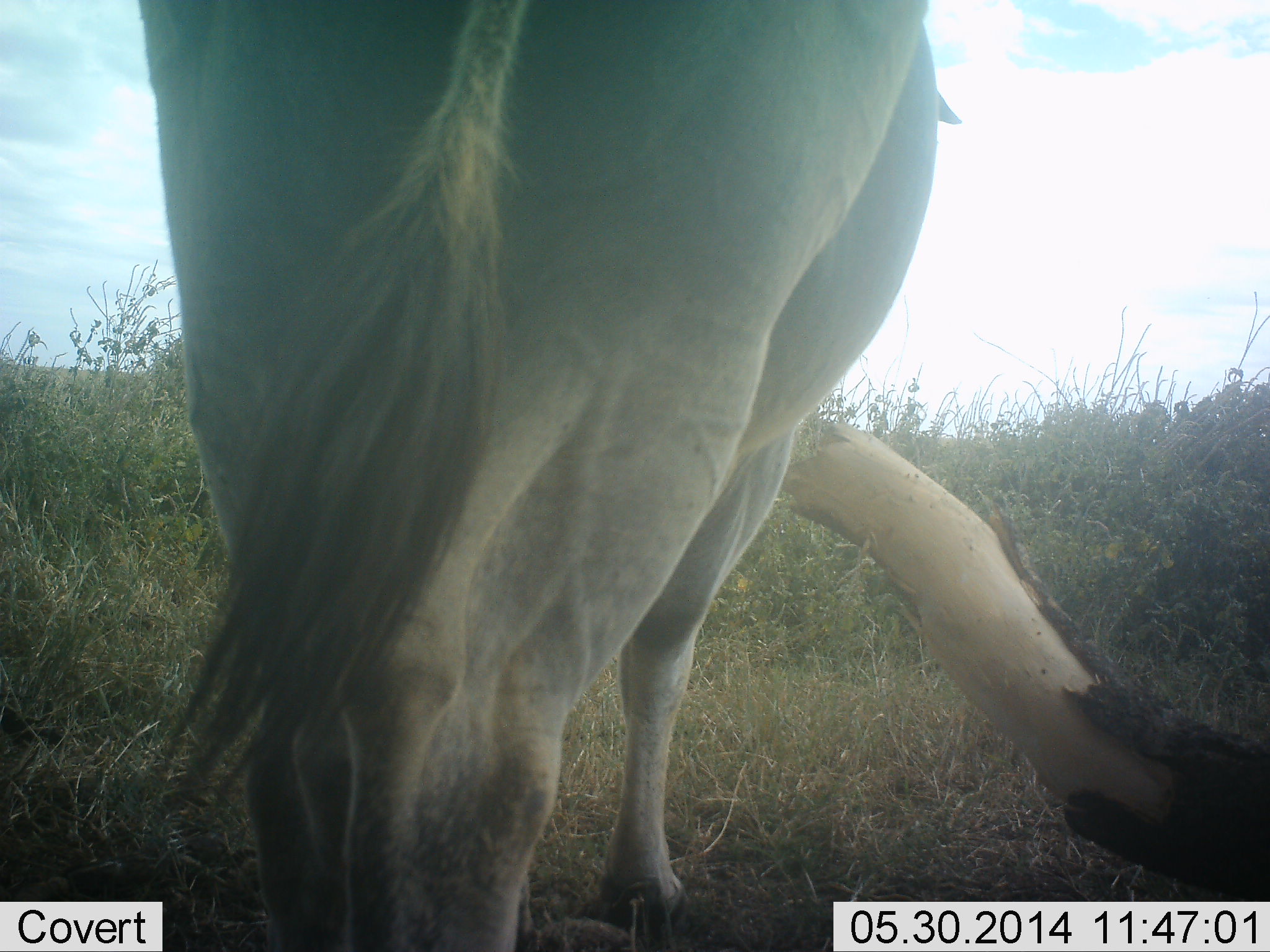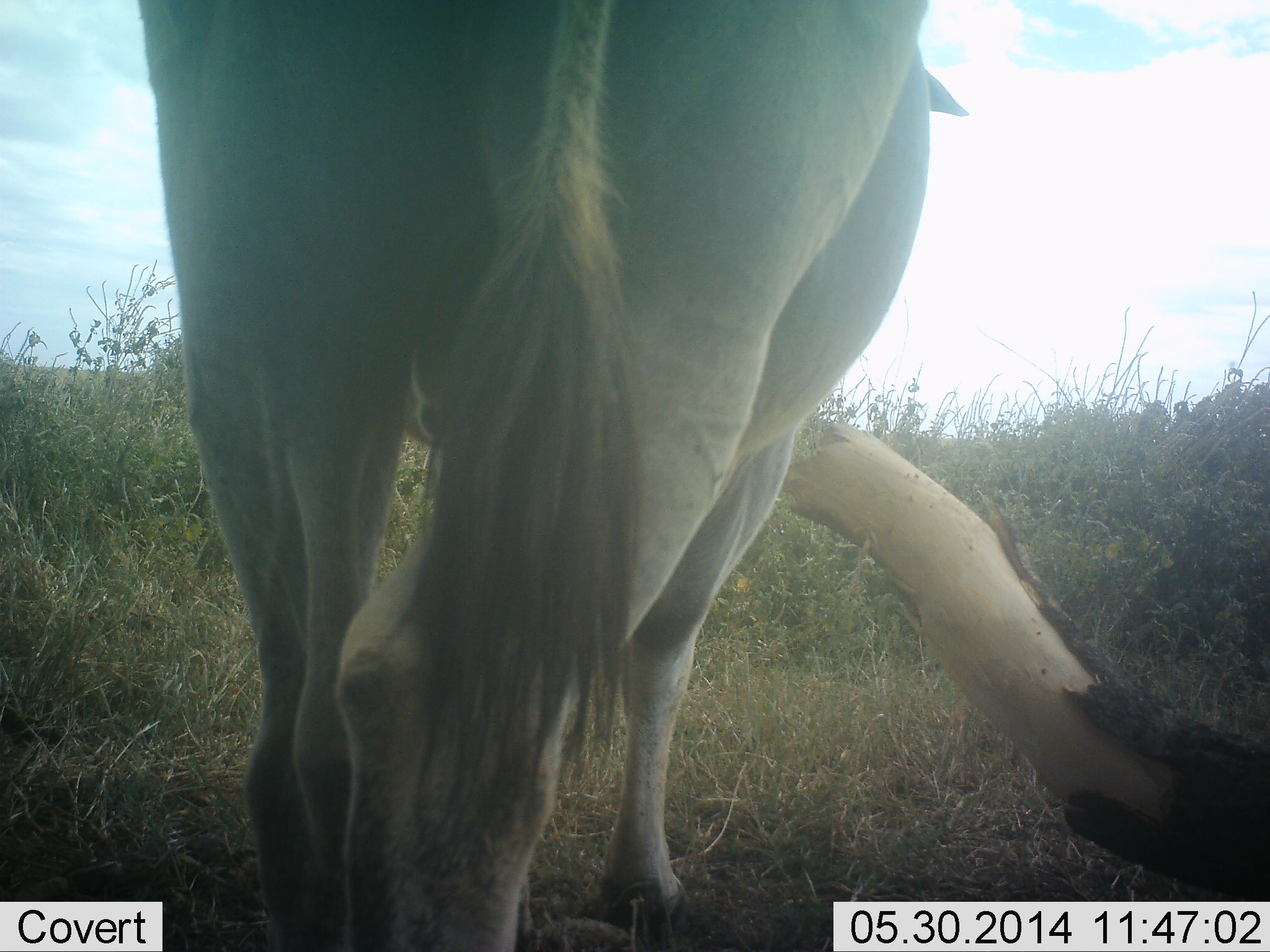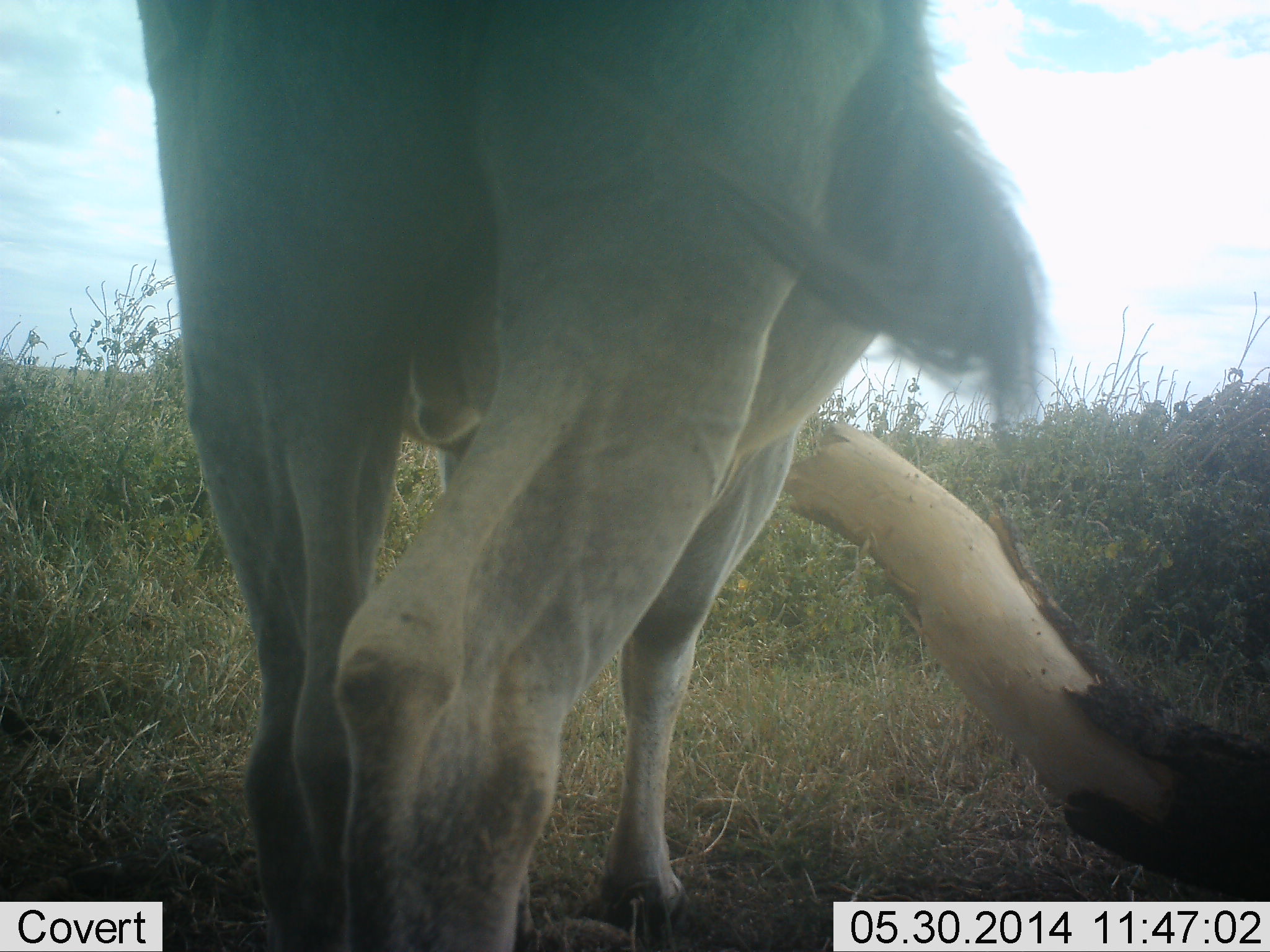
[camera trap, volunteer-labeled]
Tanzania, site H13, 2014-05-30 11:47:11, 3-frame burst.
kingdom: Animalia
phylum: Chordata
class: Mammalia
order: Artiodactyla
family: Bovidae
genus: Tragelaphus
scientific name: Tragelaphus oryx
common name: eland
Eland (Tragelaphus oryx), count 1. Behavior (volunteer vote fractions): standing 100%, resting 0%, moving 0%, interacting 0%. Young present (vote fraction): 0%. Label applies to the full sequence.